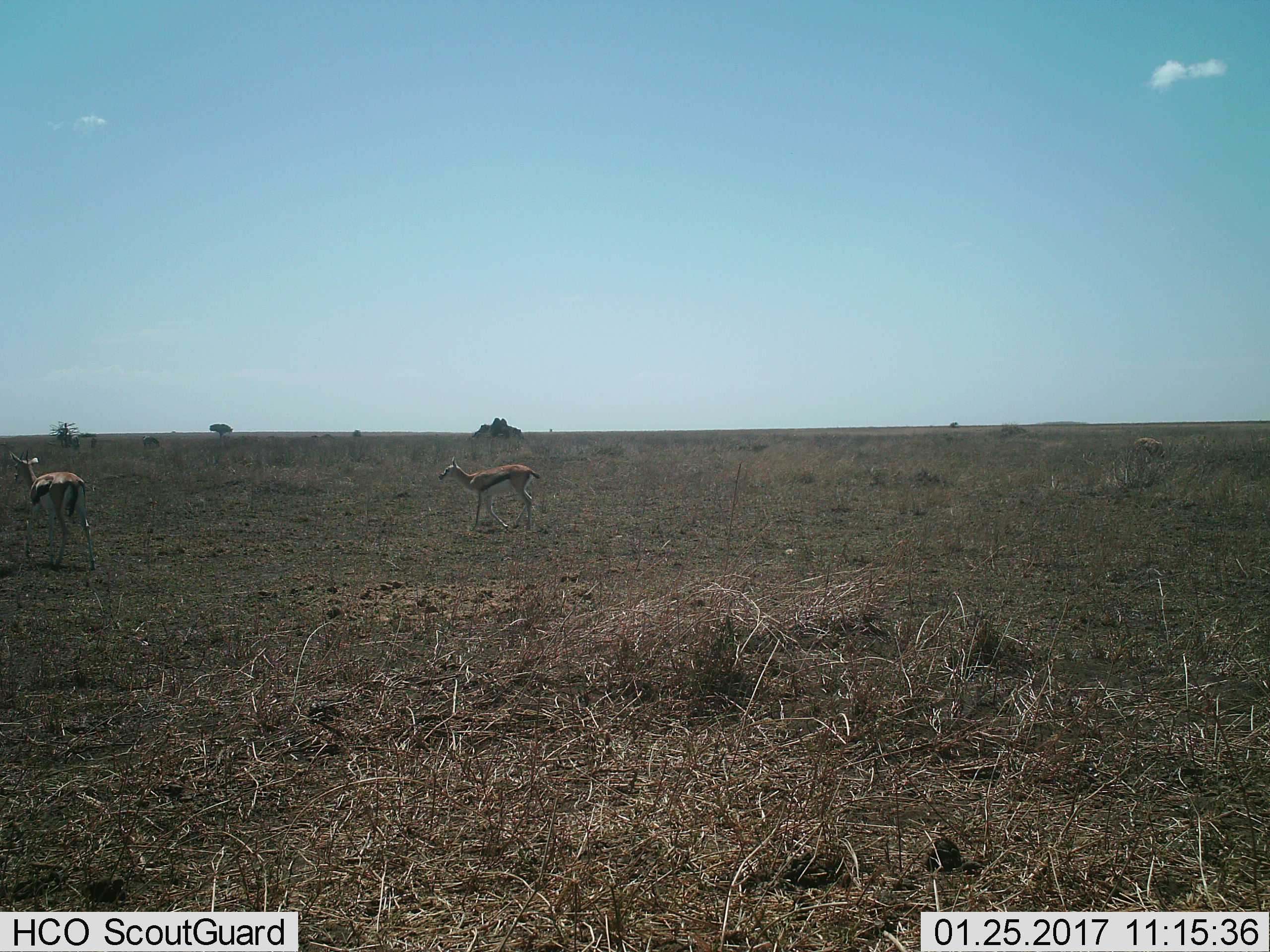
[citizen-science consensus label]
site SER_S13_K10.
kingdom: Animalia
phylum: Chordata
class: Mammalia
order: Artiodactyla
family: Bovidae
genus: Eudorcas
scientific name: Eudorcas thomsonii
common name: thomson's gazelle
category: gazellethomsons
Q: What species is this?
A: Gazellethomsons (thomson's gazelle) (Eudorcas thomsonii).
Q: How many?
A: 2.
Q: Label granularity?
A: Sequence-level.